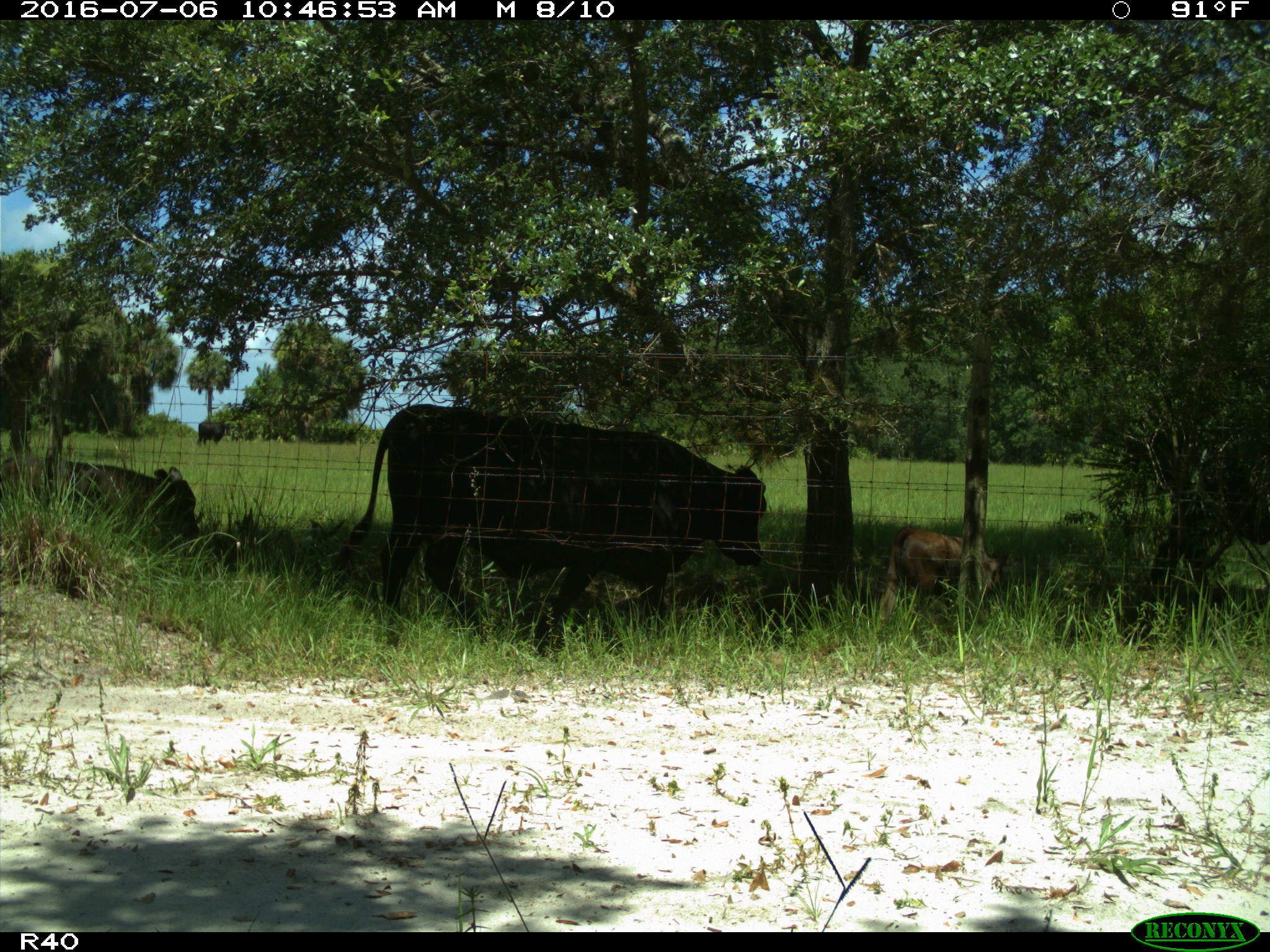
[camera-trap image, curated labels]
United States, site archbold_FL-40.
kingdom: Animalia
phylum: Chordata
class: Mammalia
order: Artiodactyla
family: Bovidae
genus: Bos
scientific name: Bos taurus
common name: domestic cow